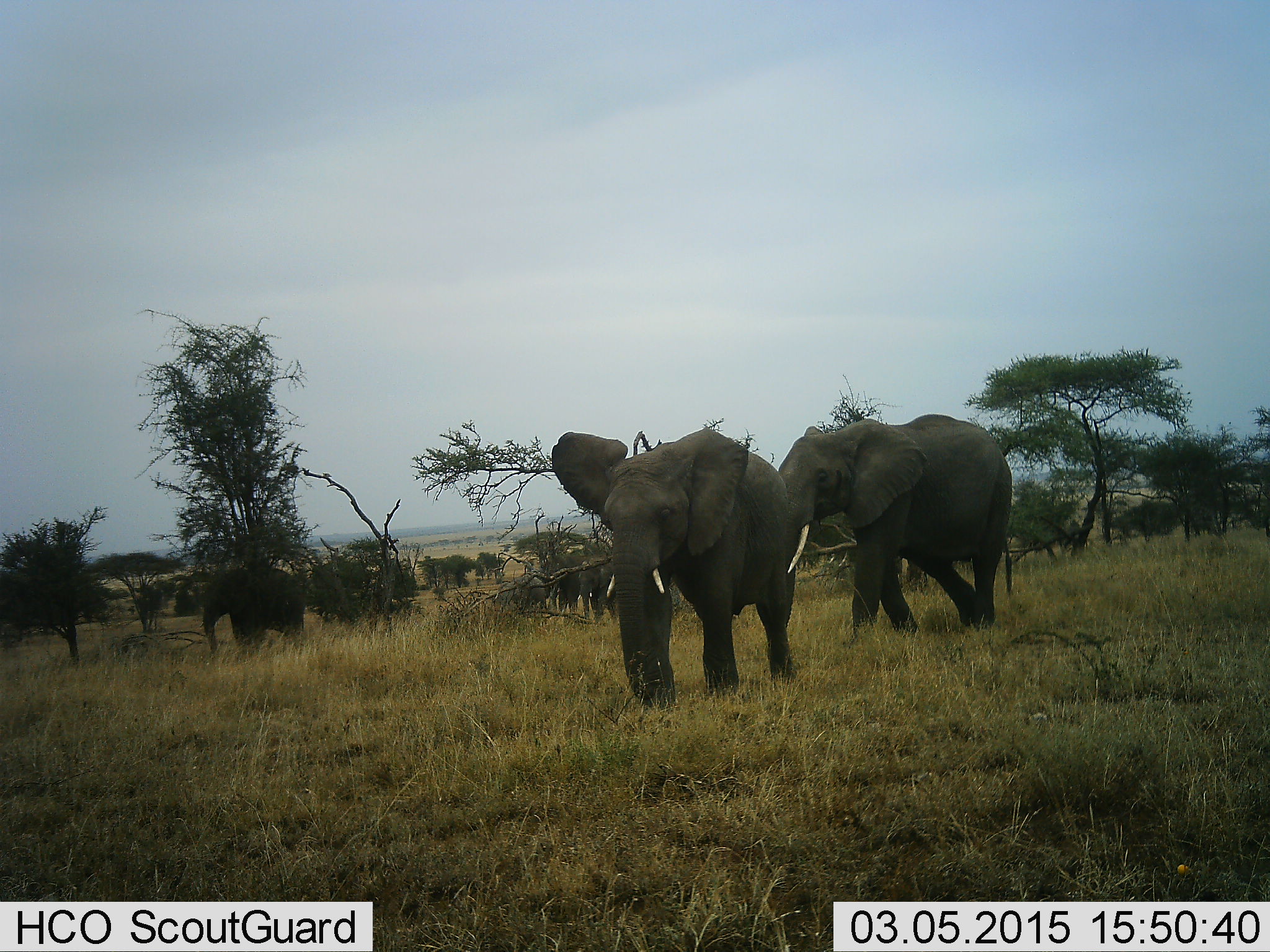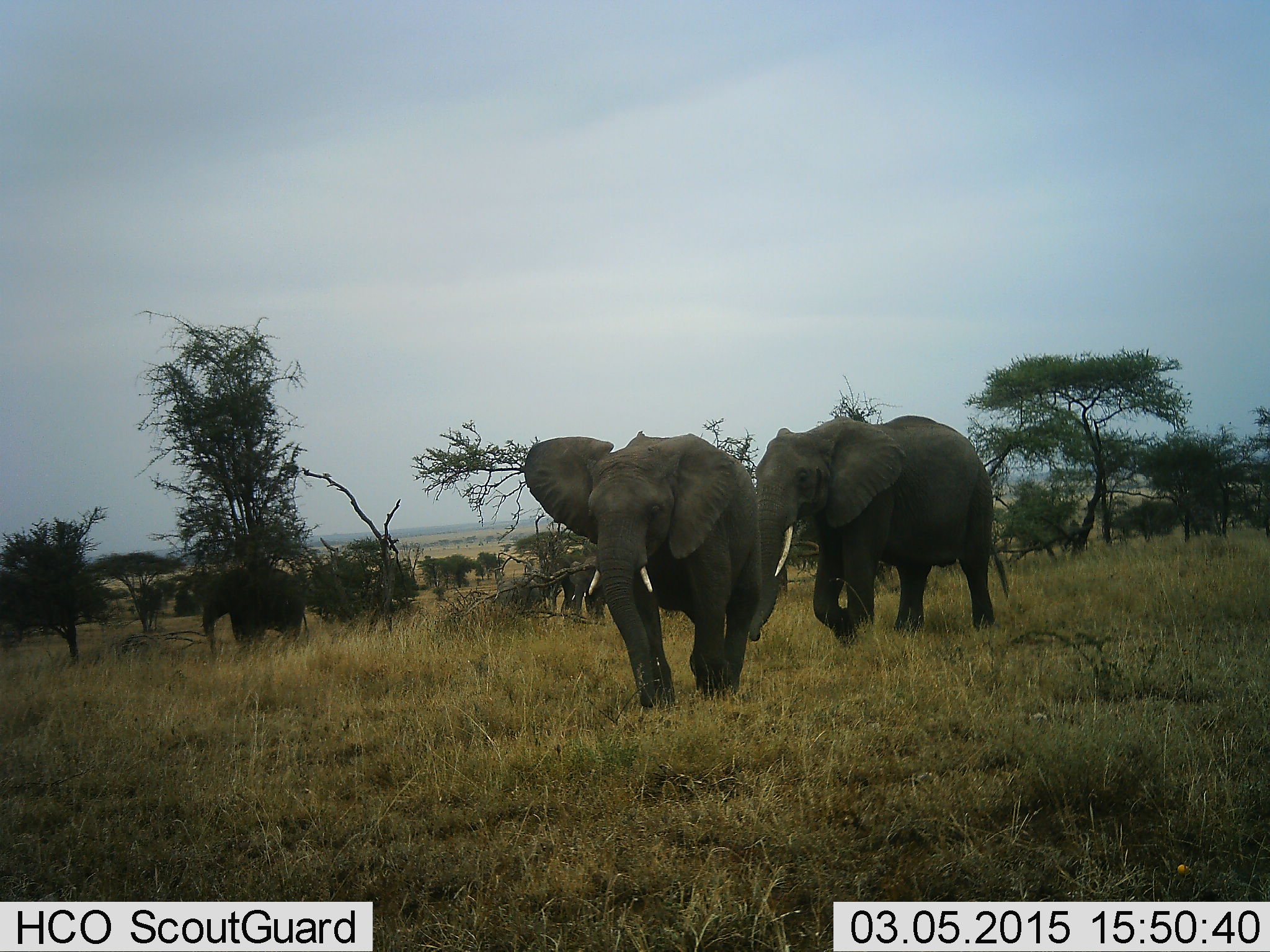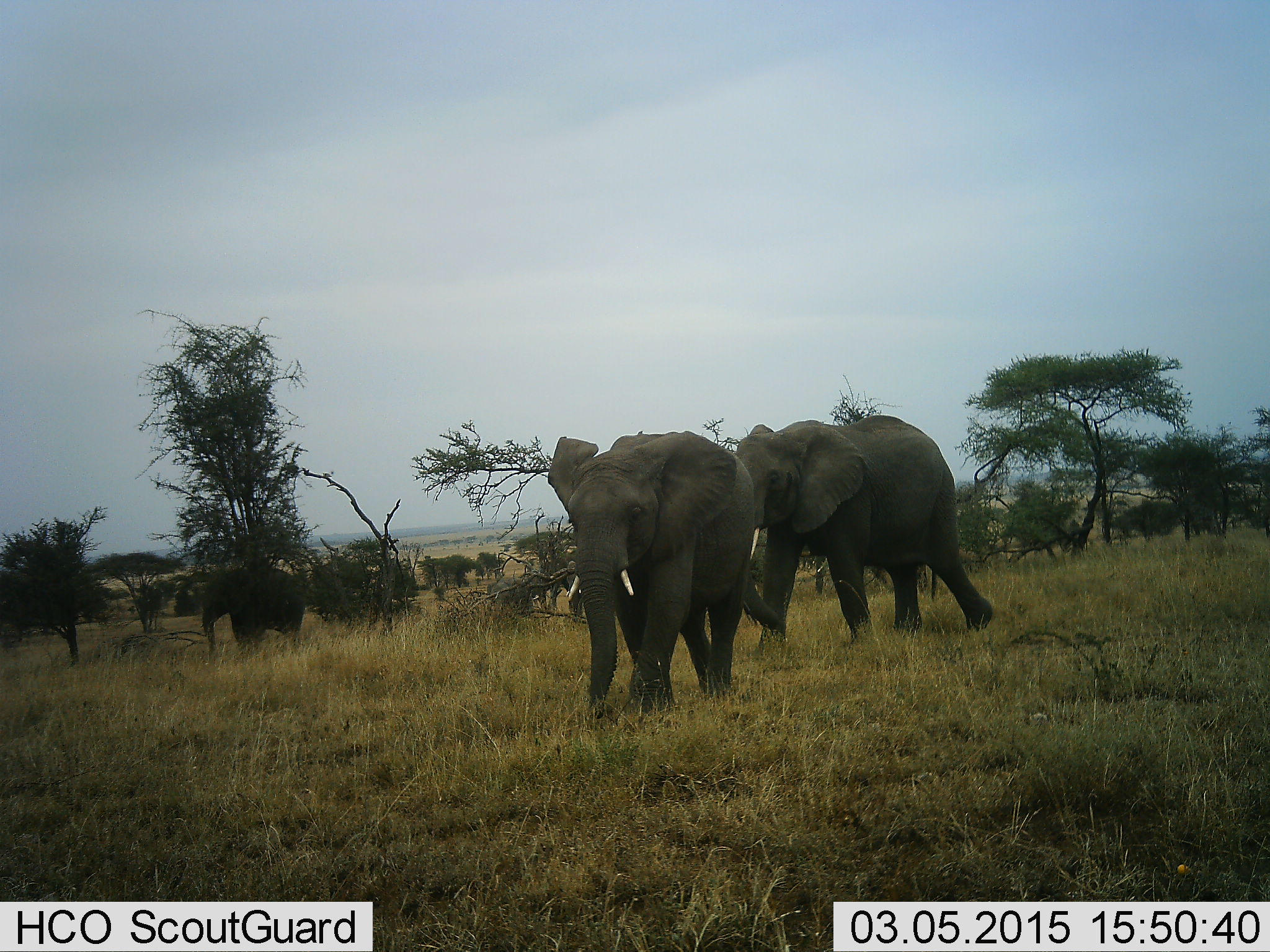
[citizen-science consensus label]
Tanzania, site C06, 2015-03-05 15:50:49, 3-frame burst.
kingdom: Animalia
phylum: Chordata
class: Mammalia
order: Proboscidea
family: Elephantidae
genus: Loxodonta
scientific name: Loxodonta africana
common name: african bush elephant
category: elephant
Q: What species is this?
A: Elephant (african bush elephant) (Loxodonta africana).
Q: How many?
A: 5.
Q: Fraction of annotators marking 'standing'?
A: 80%.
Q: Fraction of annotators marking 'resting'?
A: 0%.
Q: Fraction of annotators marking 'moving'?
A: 100%.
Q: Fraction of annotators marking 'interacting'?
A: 0%.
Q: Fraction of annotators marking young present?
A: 30%.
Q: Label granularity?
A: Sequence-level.